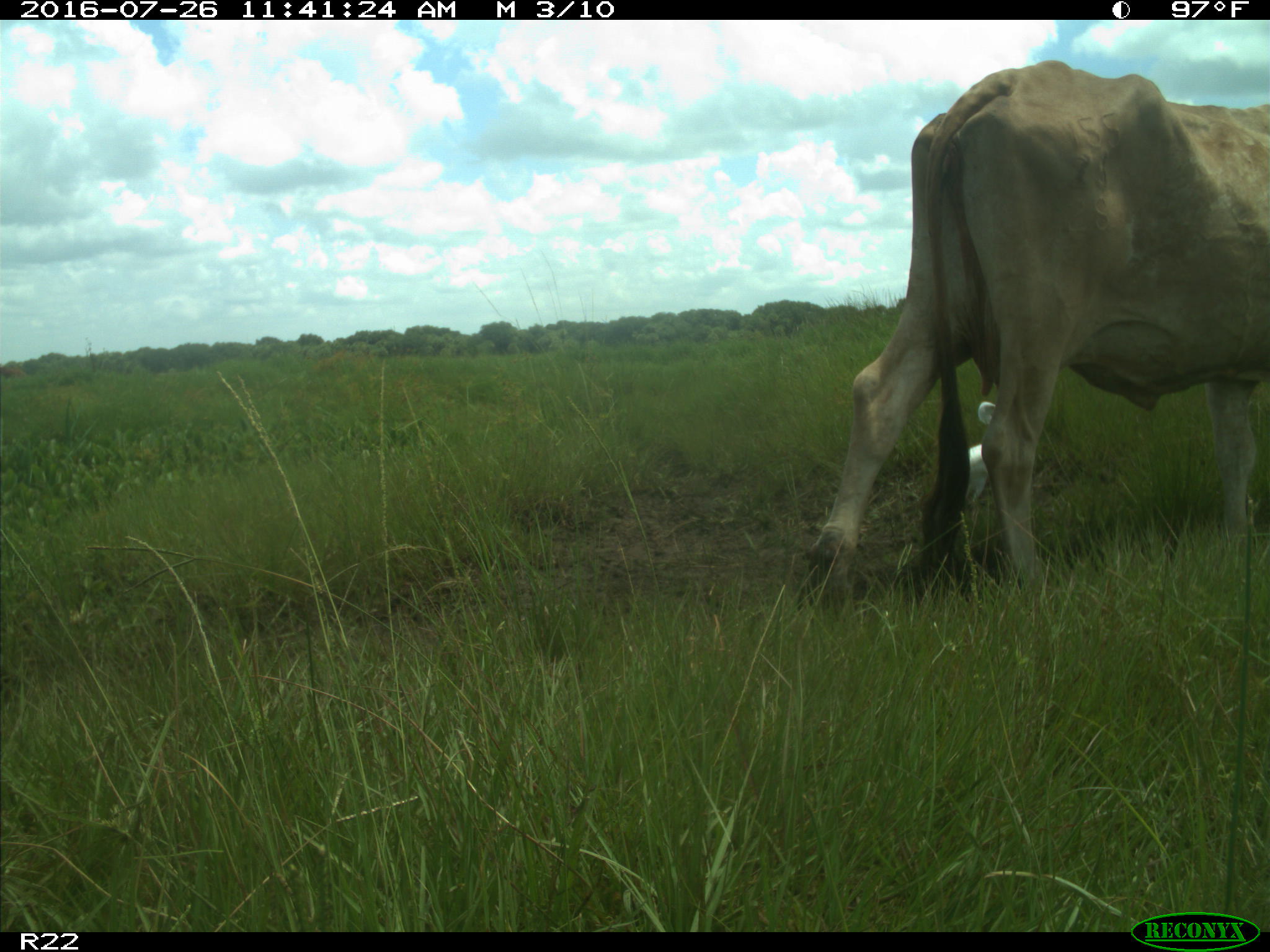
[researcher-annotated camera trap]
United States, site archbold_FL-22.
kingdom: Animalia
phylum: Chordata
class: Mammalia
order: Artiodactyla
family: Bovidae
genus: Bos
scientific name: Bos taurus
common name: domestic cow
Bos taurus (domestic cow).